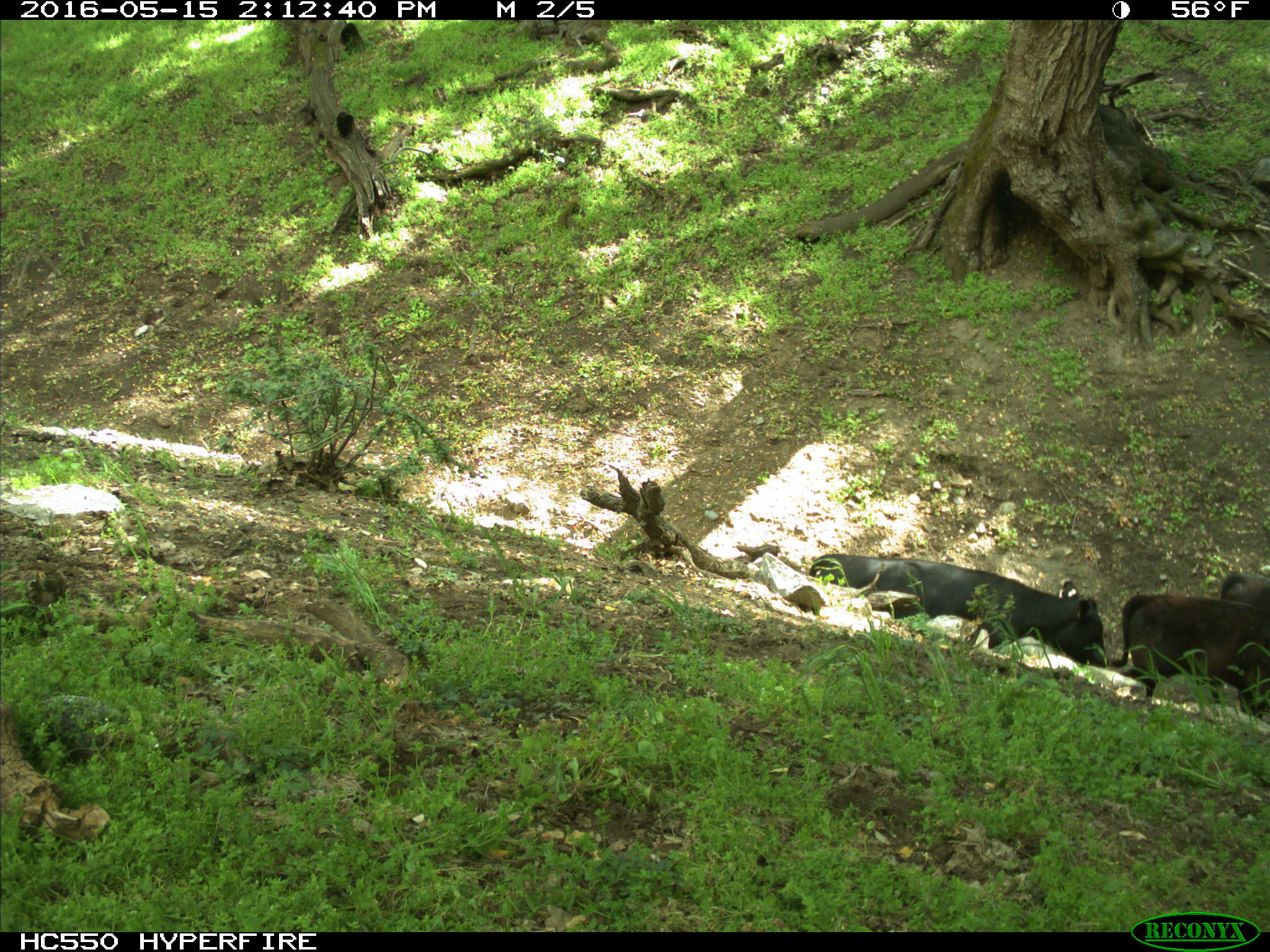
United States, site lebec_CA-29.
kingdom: Animalia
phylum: Chordata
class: Mammalia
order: Artiodactyla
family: Bovidae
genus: Bos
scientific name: Bos taurus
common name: domestic cow